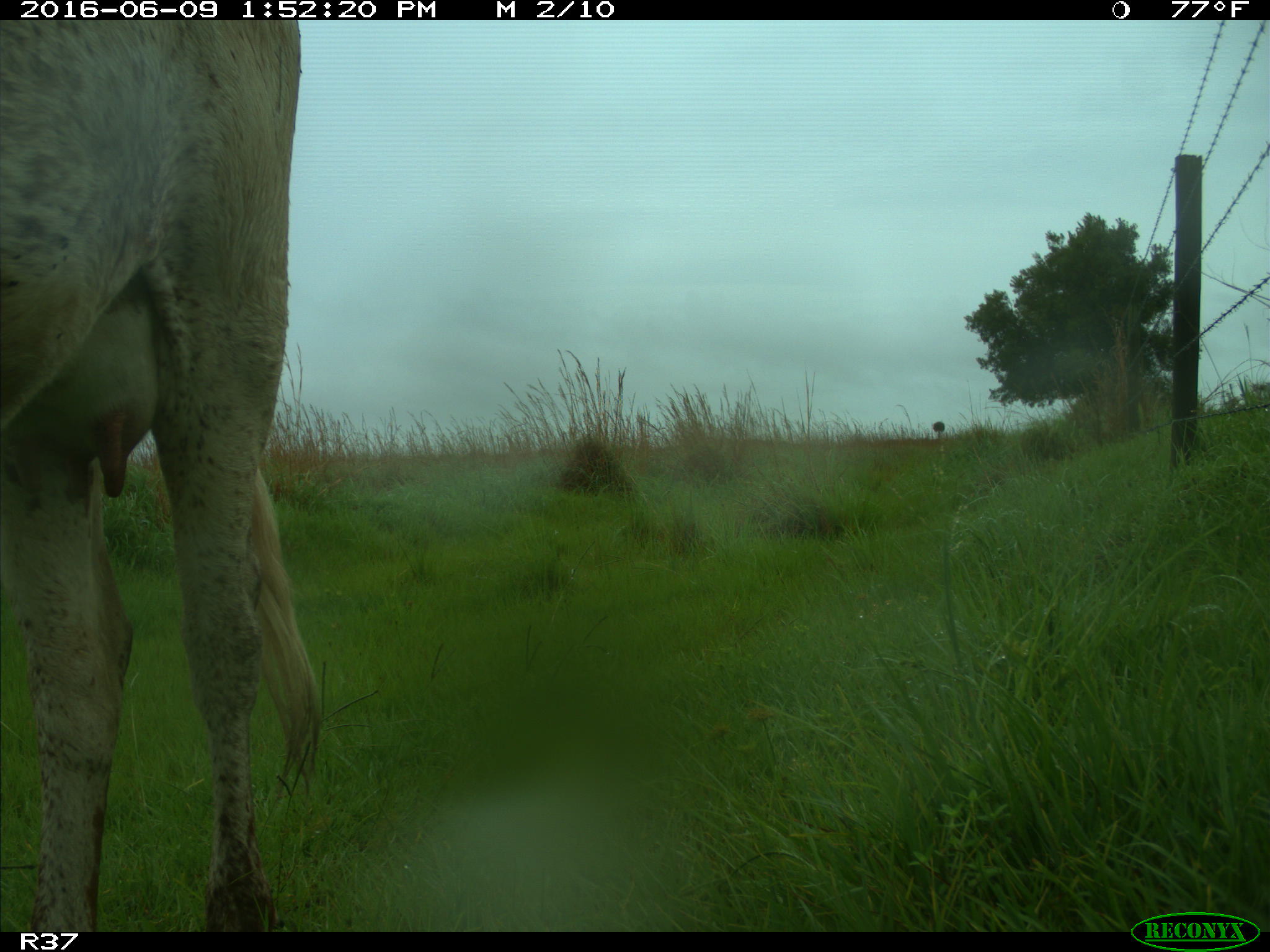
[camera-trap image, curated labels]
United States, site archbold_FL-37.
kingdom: Animalia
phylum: Chordata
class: Mammalia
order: Artiodactyla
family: Bovidae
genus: Bos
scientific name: Bos taurus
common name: domestic cow